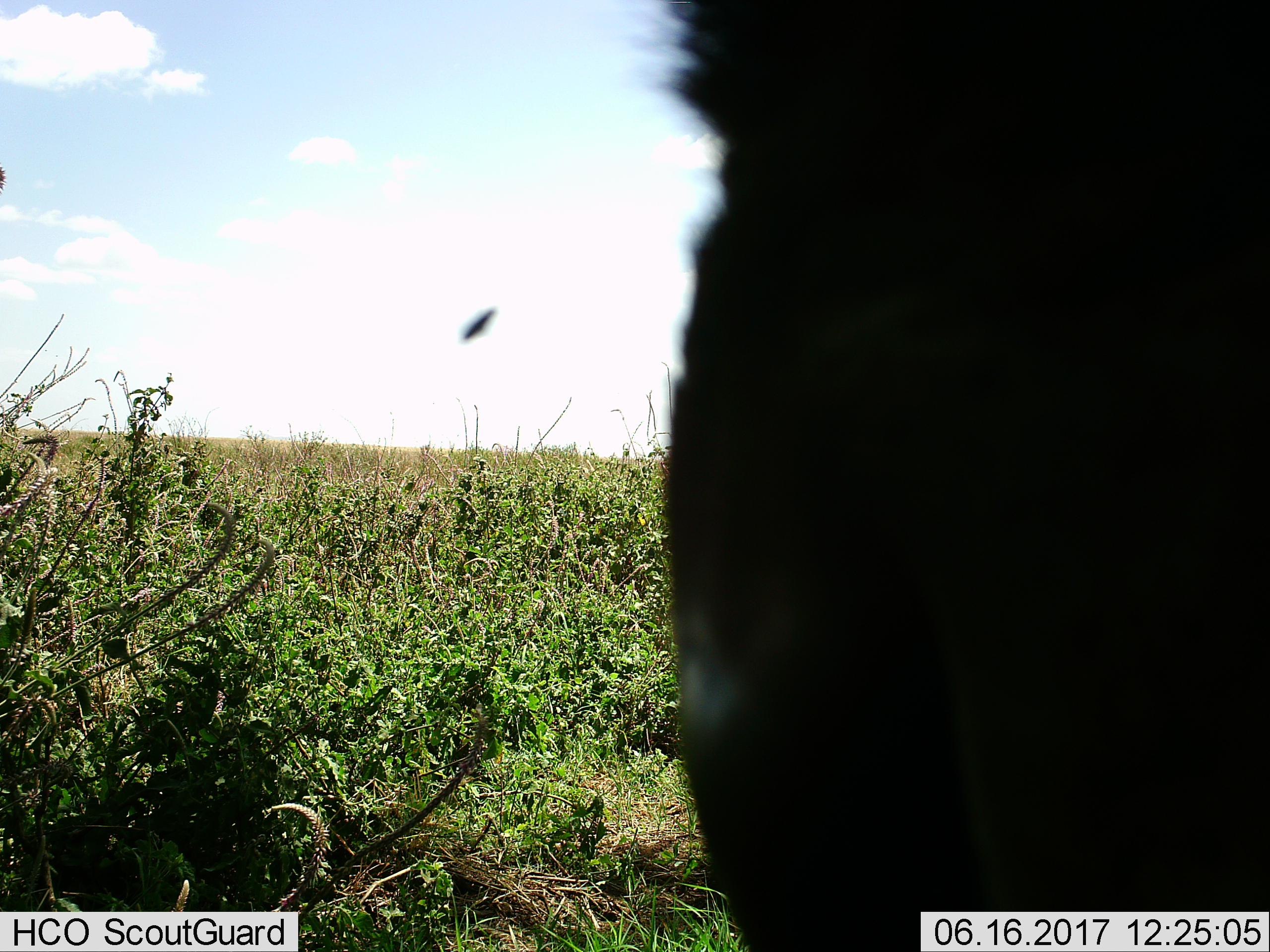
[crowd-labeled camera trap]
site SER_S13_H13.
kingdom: Animalia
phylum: Chordata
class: Mammalia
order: Artiodactyla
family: Bovidae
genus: Connochaetes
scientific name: Connochaetes taurinus taurinus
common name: blue wildebeest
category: wildebeestblue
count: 1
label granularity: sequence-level